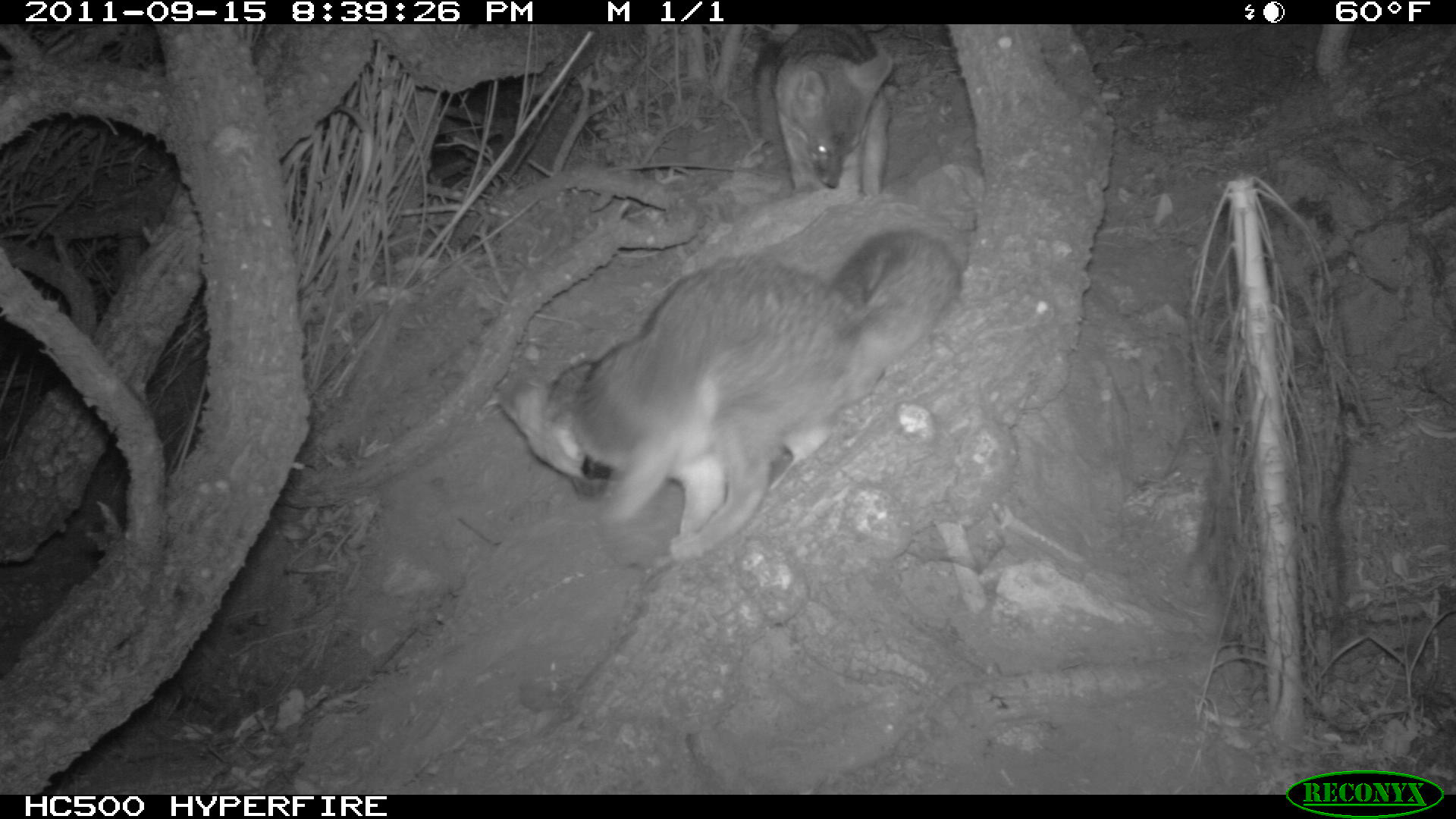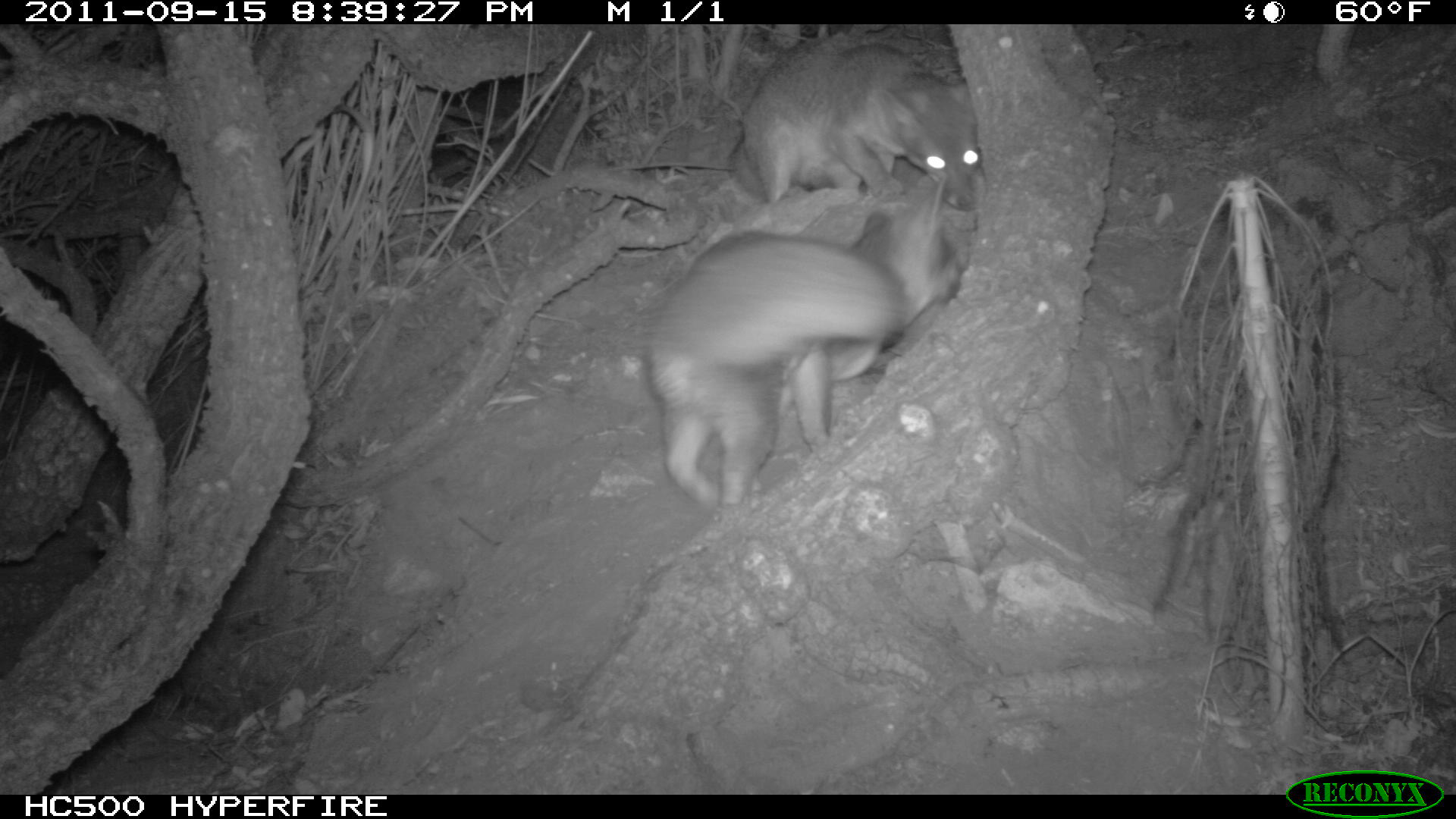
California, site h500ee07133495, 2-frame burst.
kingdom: Animalia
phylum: Chordata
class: Mammalia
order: Carnivora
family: Canidae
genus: Urocyon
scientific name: Urocyon littoralis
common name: island fox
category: fox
Fox (island fox) (Urocyon littoralis).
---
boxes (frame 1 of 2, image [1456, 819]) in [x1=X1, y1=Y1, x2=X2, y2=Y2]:
fox: [x1=497, y1=230, x2=955, y2=561]; [x1=769, y1=24, x2=896, y2=197]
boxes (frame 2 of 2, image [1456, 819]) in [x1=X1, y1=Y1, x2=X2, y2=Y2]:
fox: [x1=650, y1=180, x2=958, y2=506]; [x1=731, y1=43, x2=979, y2=208]